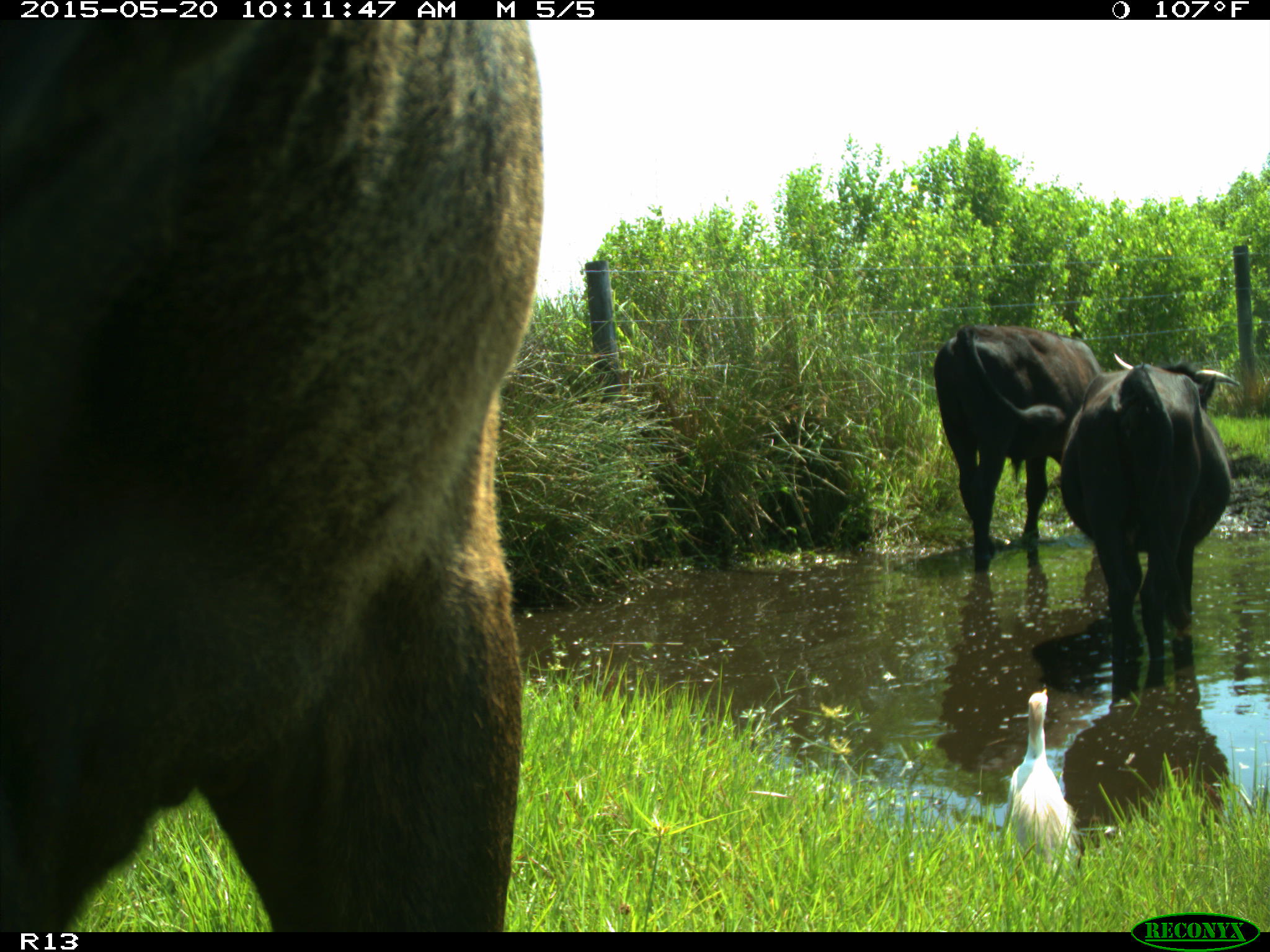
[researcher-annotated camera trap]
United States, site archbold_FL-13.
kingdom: Animalia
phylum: Chordata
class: Mammalia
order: Artiodactyla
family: Bovidae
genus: Bos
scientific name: Bos taurus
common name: domestic cow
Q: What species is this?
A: Bos taurus (domestic cow).